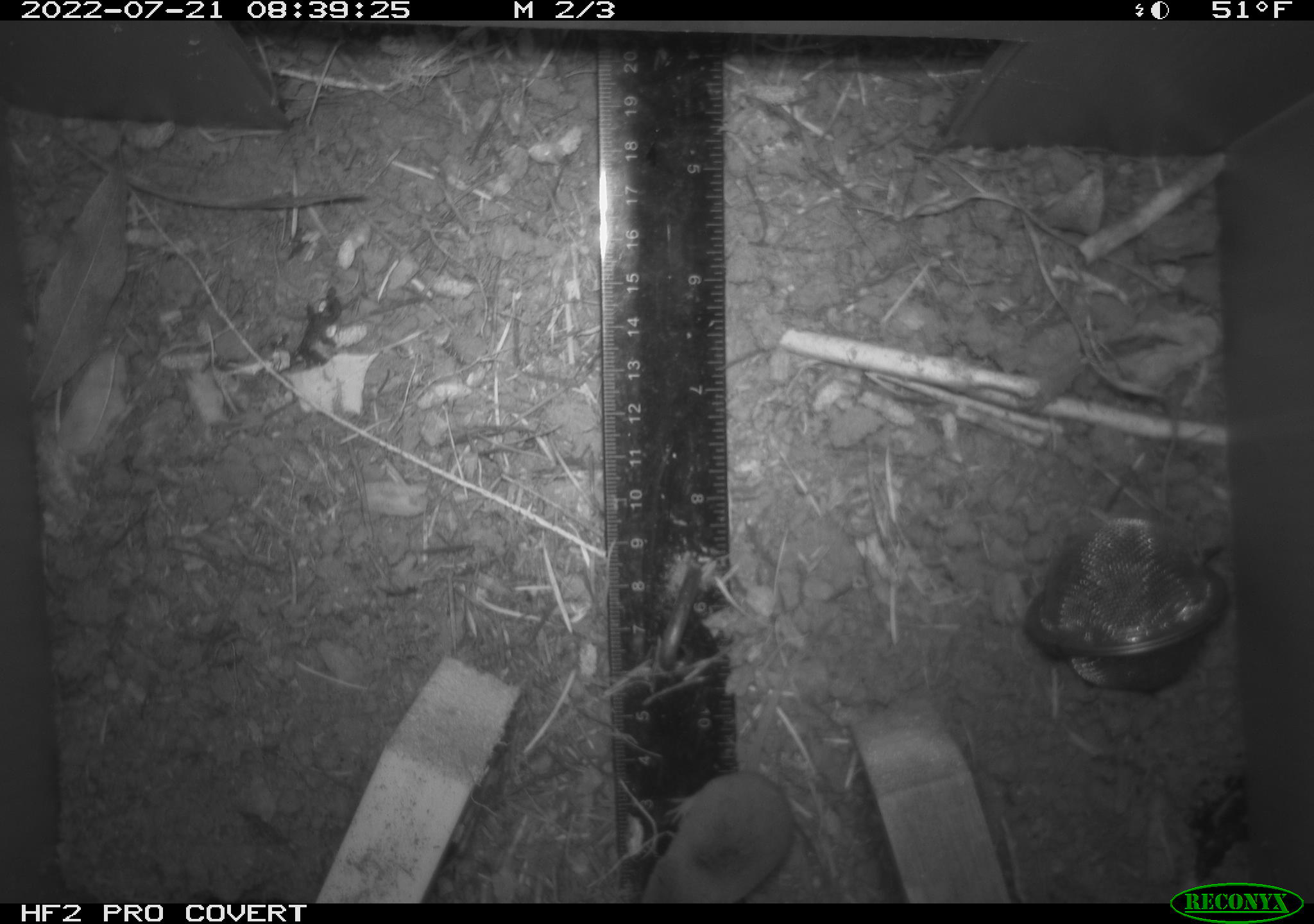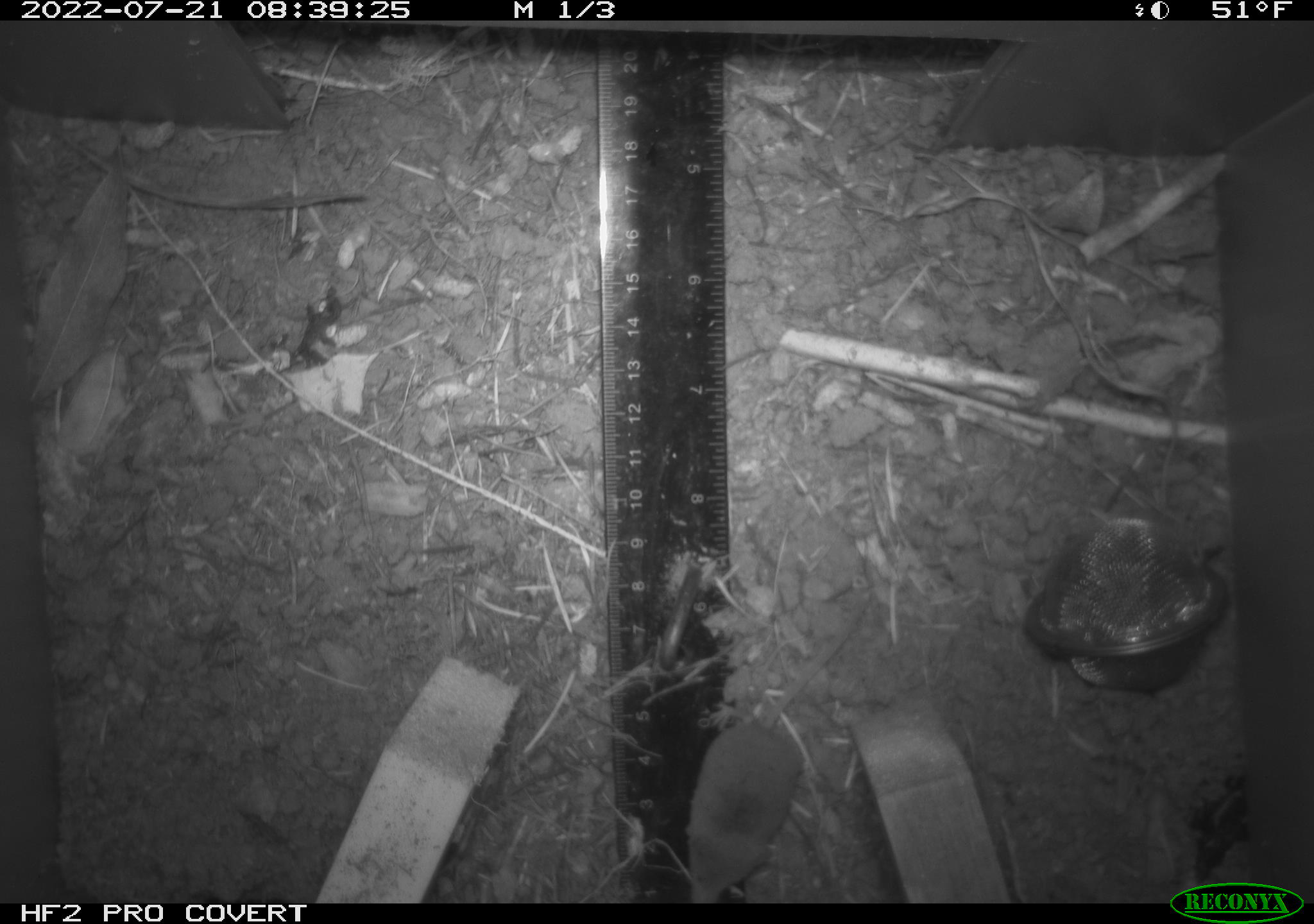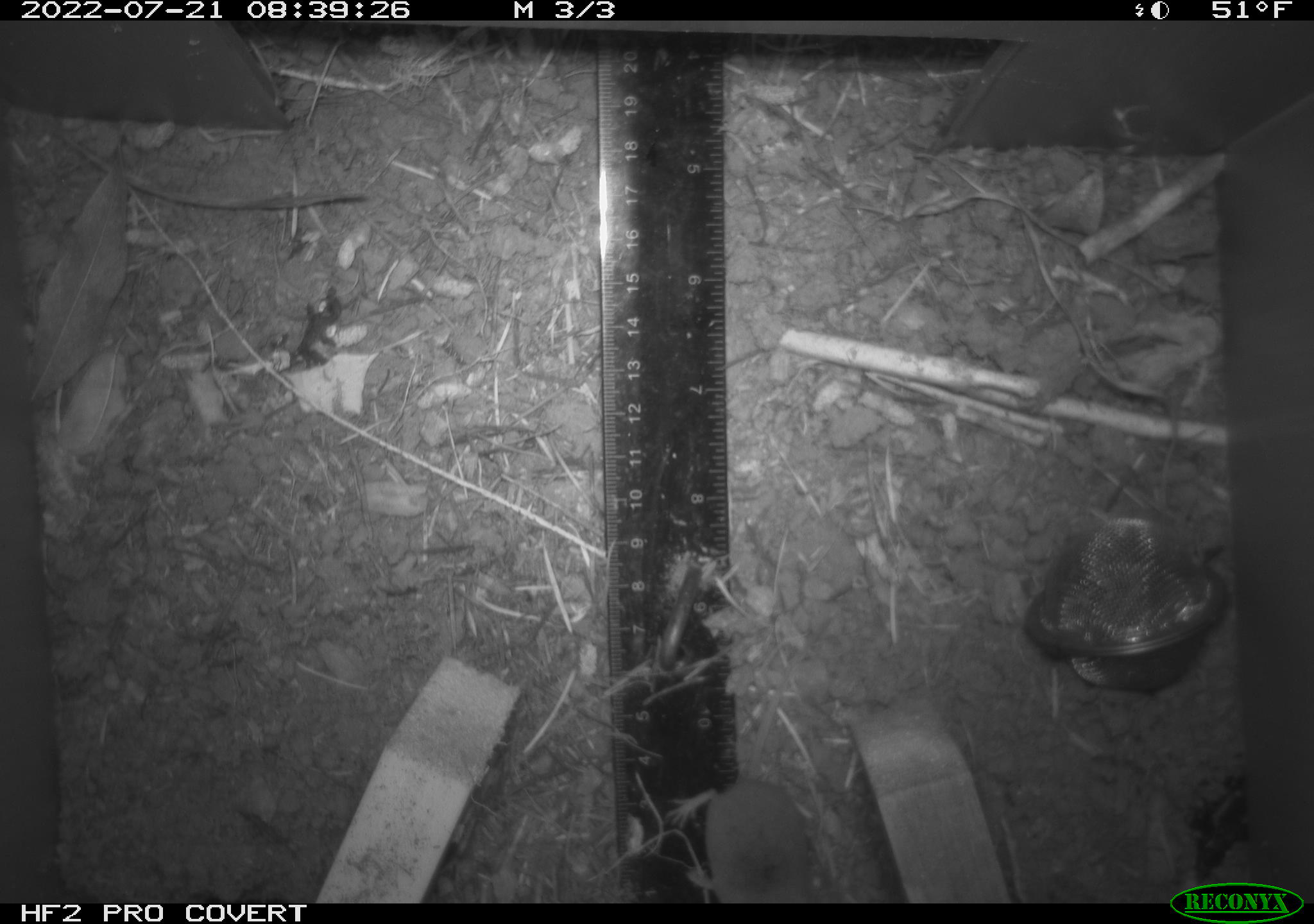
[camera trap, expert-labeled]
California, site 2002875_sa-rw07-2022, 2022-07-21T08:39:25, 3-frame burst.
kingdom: Animalia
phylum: Chordata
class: Mammalia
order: Eulipotyphla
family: Soricidae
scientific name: Soricidae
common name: shrews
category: soricidae family